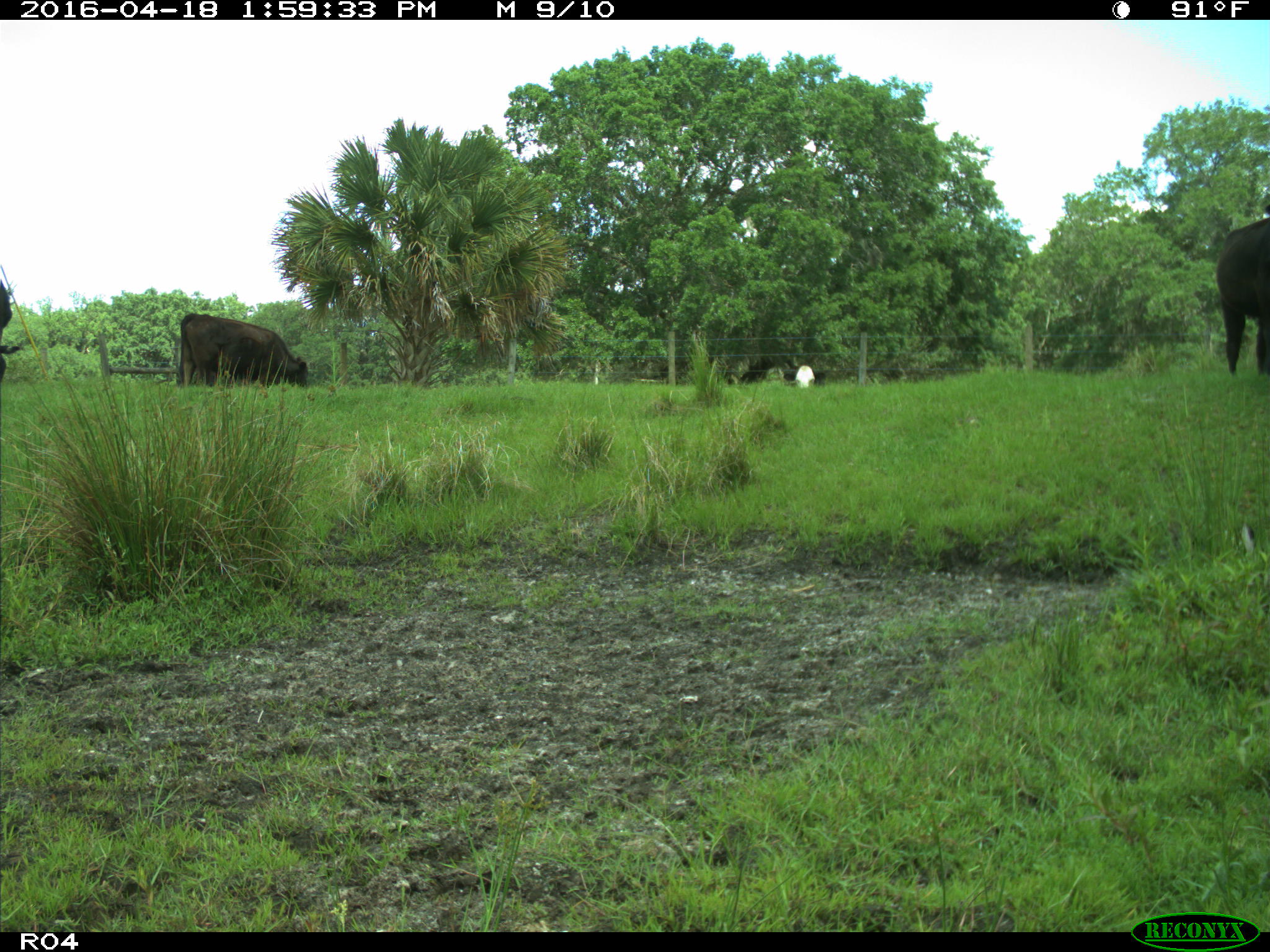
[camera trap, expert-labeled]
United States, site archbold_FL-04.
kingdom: Animalia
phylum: Chordata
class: Mammalia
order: Artiodactyla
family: Bovidae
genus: Bos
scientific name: Bos taurus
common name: domestic cow